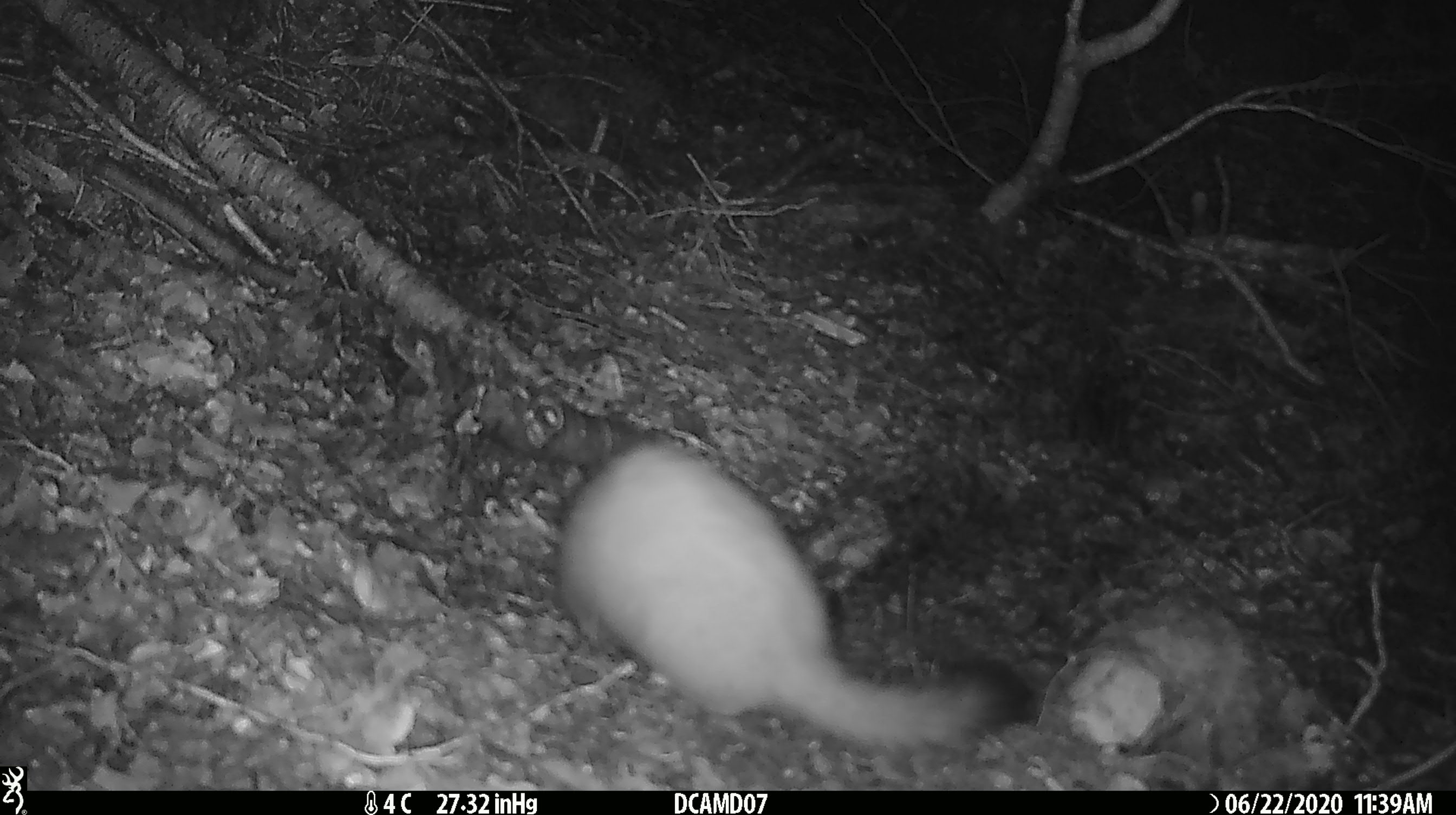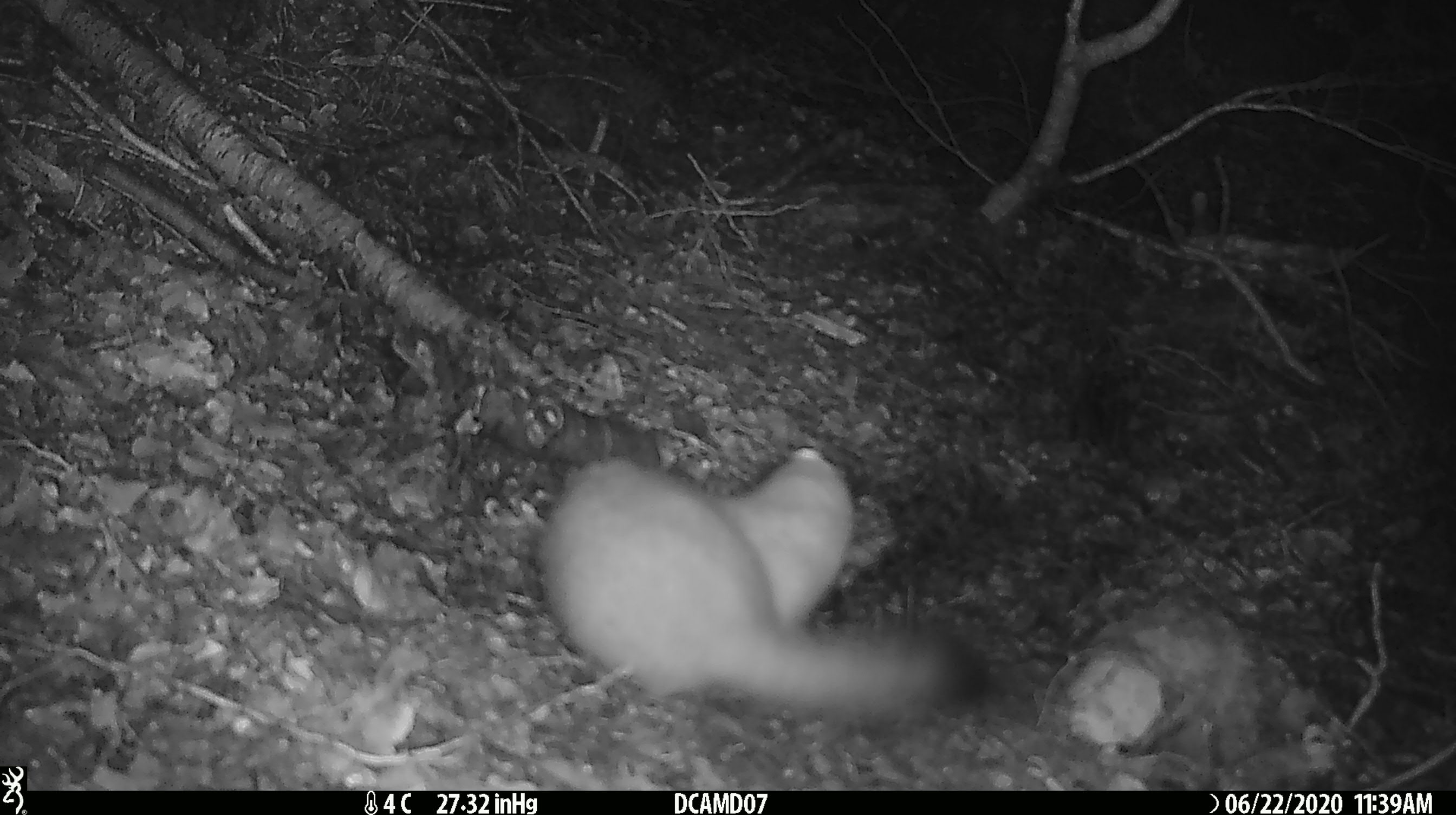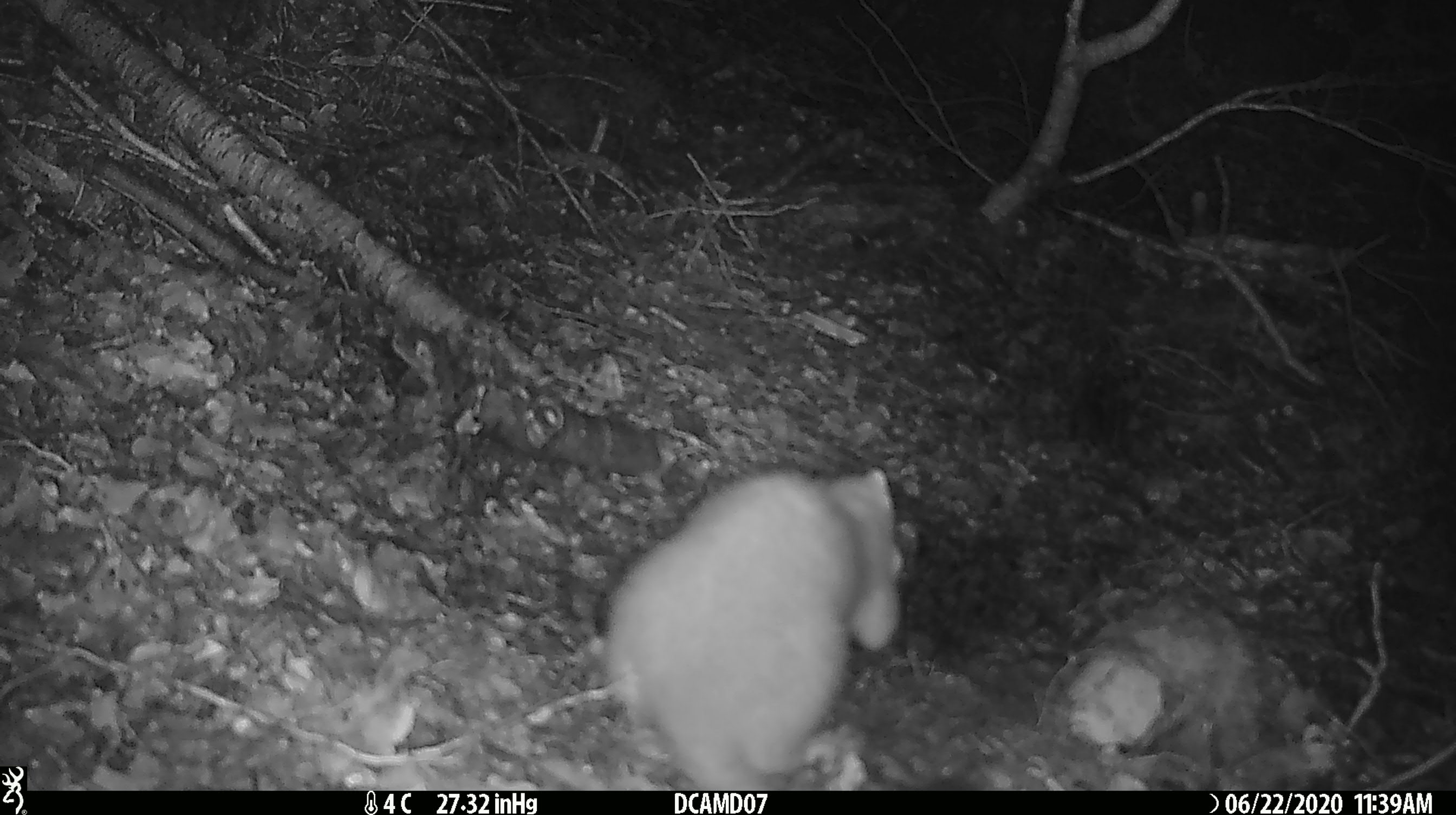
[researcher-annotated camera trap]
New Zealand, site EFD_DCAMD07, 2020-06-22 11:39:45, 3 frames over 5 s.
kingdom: Animalia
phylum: Chordata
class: Mammalia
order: Carnivora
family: Mustelidae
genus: Mustela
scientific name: Mustela erminea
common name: stoat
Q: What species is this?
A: Stoat (Mustela erminea).